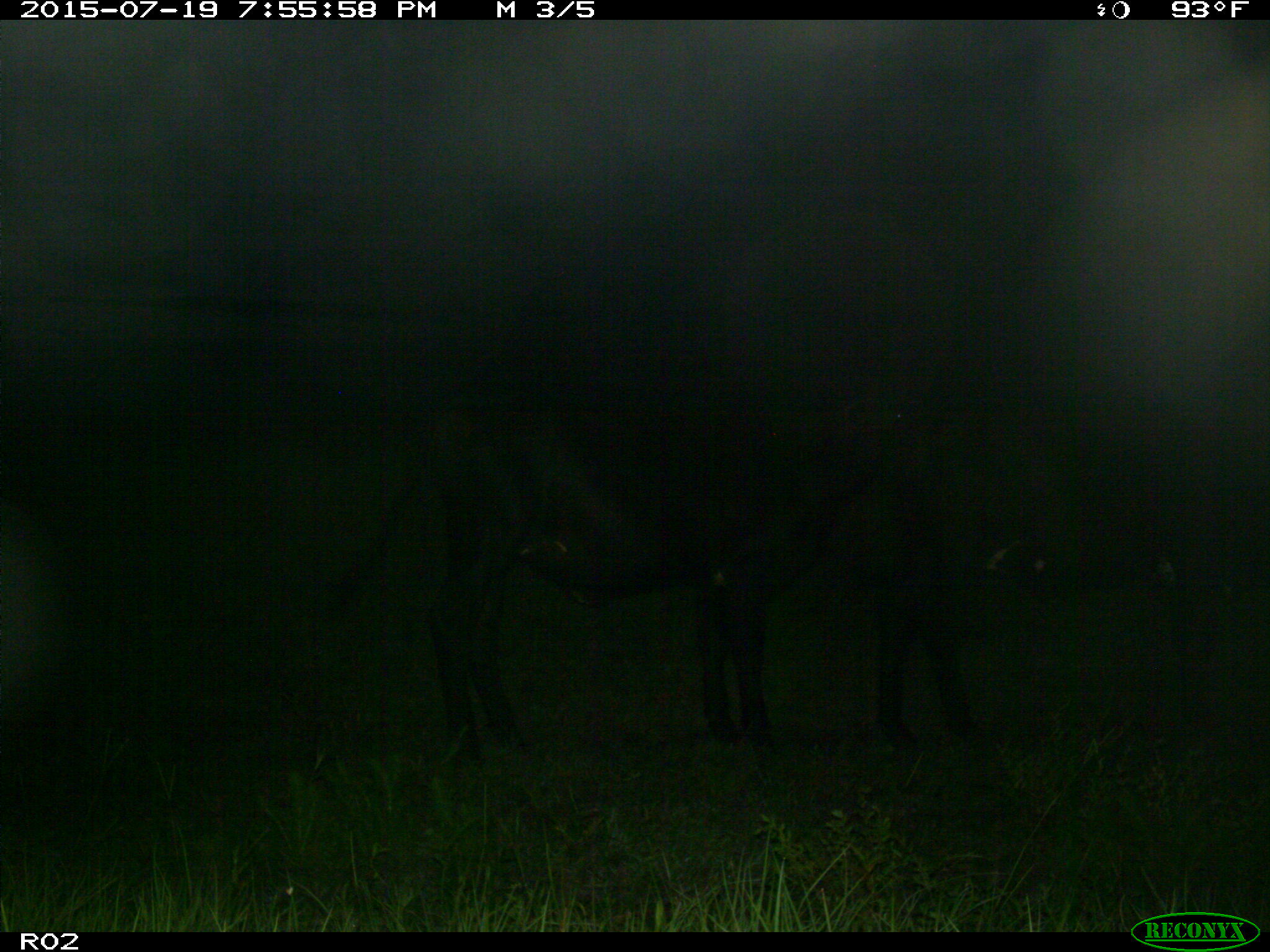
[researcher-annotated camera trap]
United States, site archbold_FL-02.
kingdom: Animalia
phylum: Chordata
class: Mammalia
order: Artiodactyla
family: Bovidae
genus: Bos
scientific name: Bos taurus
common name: domestic cow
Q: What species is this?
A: Bos taurus (domestic cow).